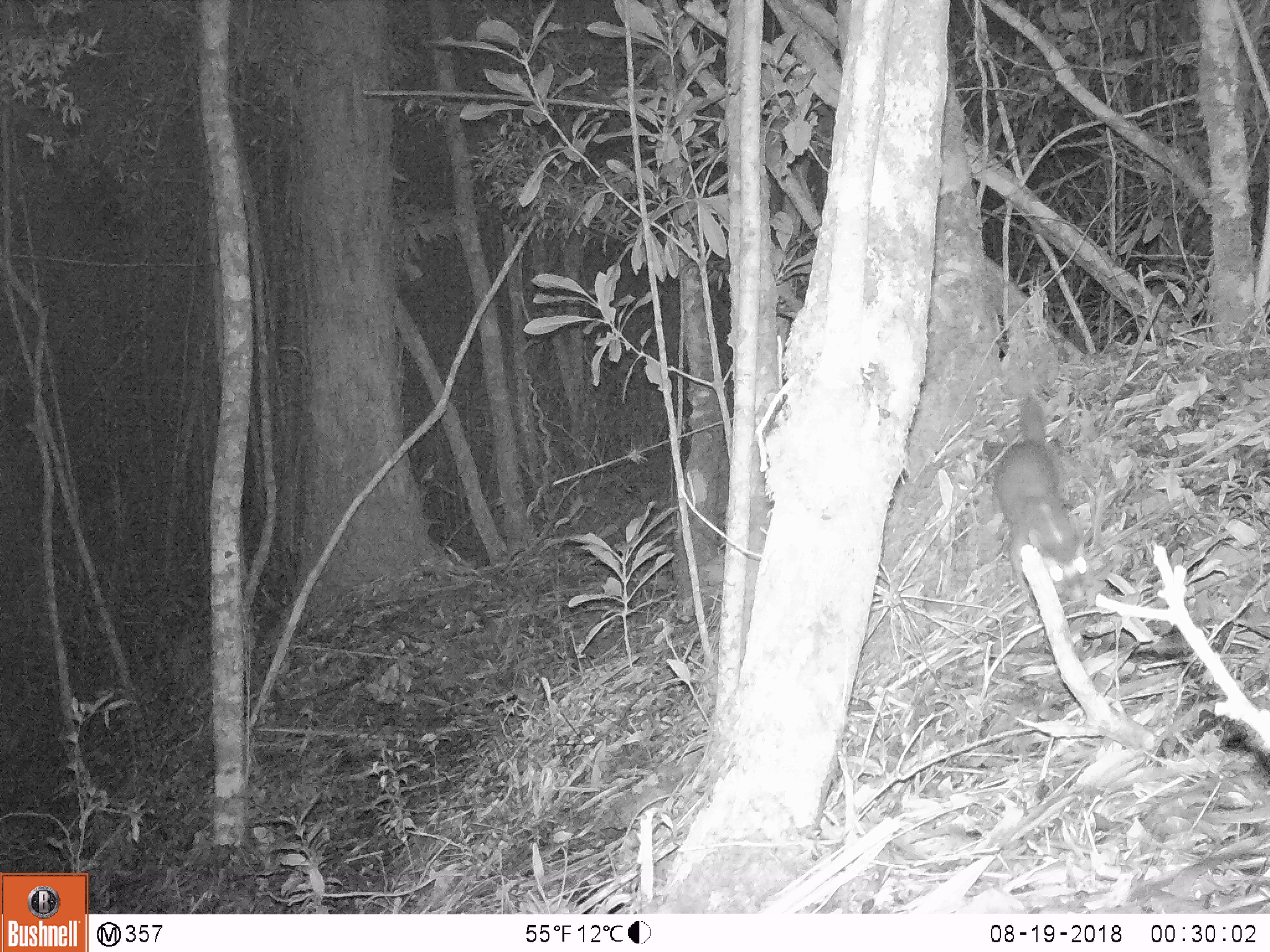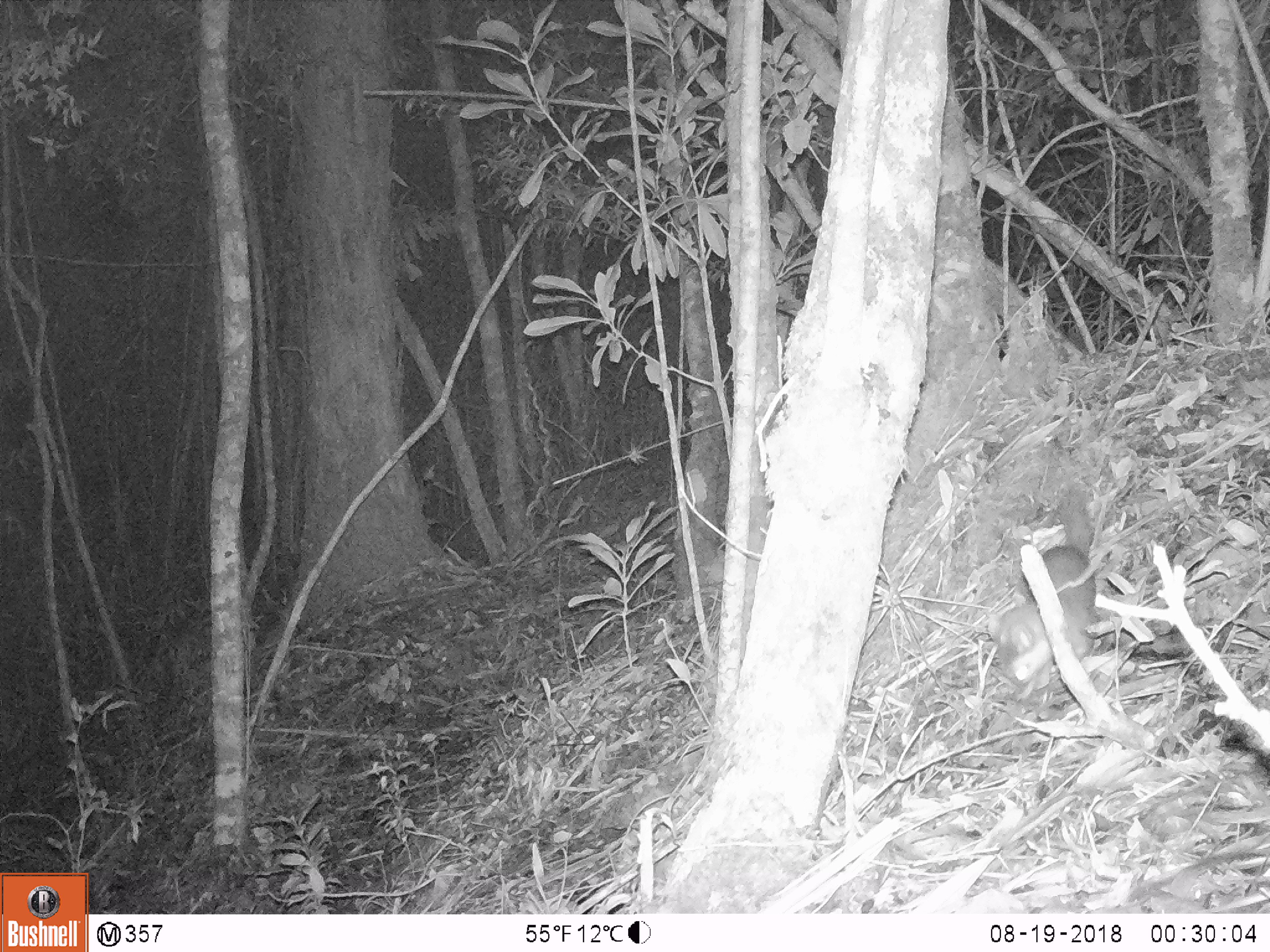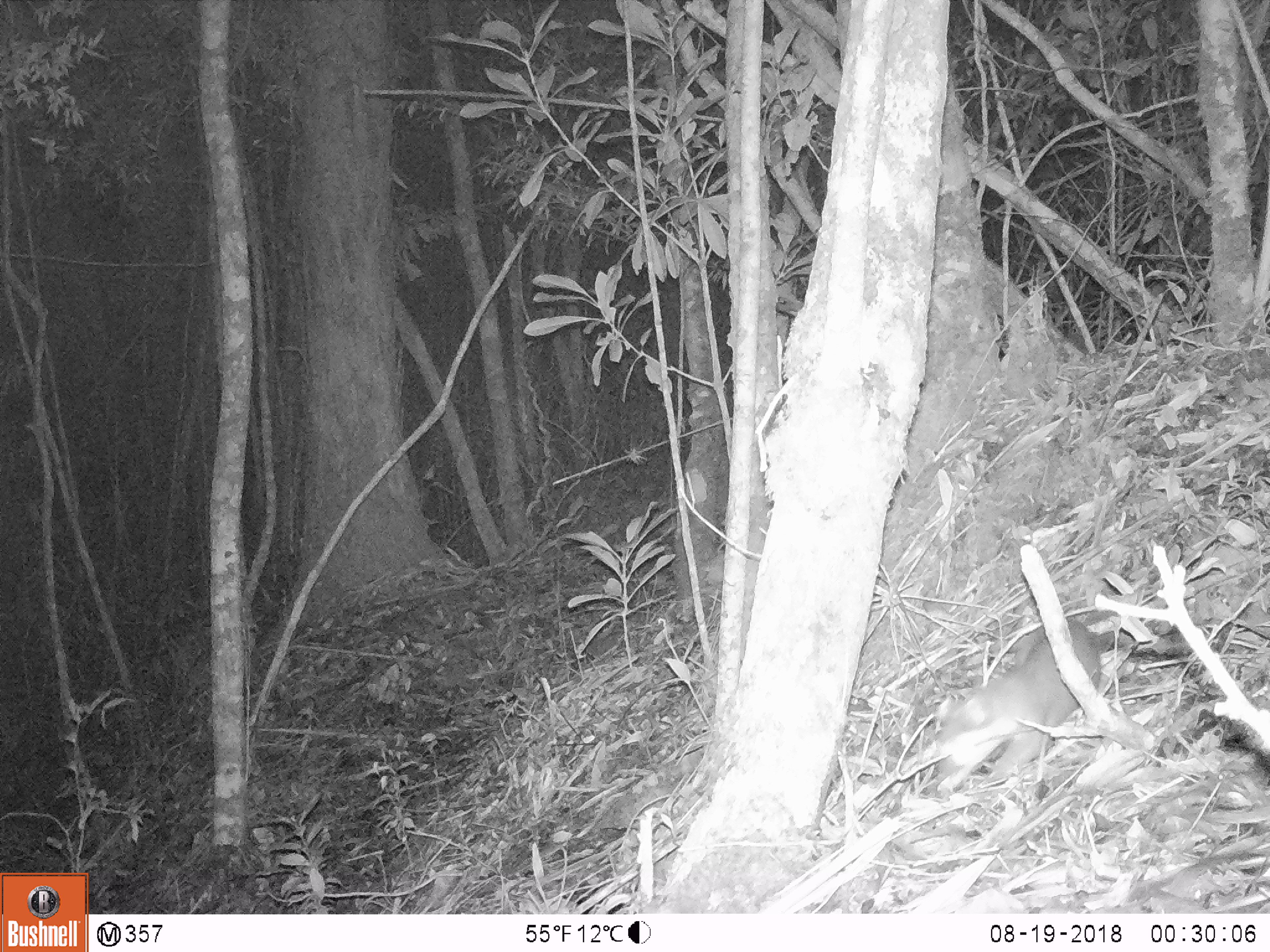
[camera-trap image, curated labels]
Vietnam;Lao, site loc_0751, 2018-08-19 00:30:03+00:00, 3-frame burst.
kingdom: Animalia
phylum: Chordata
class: Mammalia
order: Carnivora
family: Mustelidae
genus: Melogale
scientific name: Melogale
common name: ferret badger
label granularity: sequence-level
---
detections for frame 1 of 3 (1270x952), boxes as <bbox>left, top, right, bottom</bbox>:
ferret badger: <bbox>982, 393, 1098, 602</bbox>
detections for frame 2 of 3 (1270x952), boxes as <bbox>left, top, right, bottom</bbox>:
ferret badger: <bbox>992, 482, 1104, 685</bbox>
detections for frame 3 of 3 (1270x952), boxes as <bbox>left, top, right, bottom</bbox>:
ferret badger: <bbox>931, 616, 1105, 794</bbox>